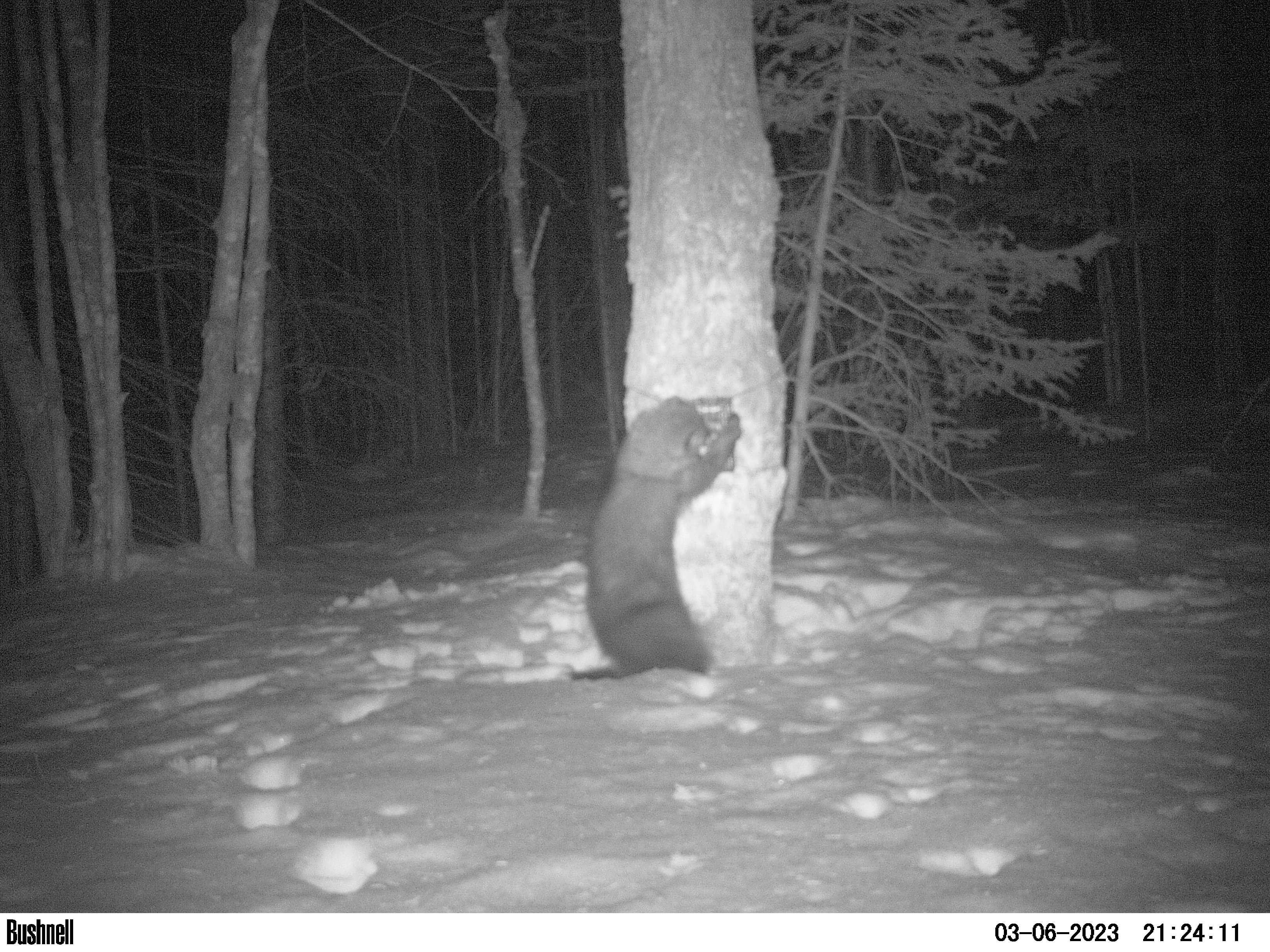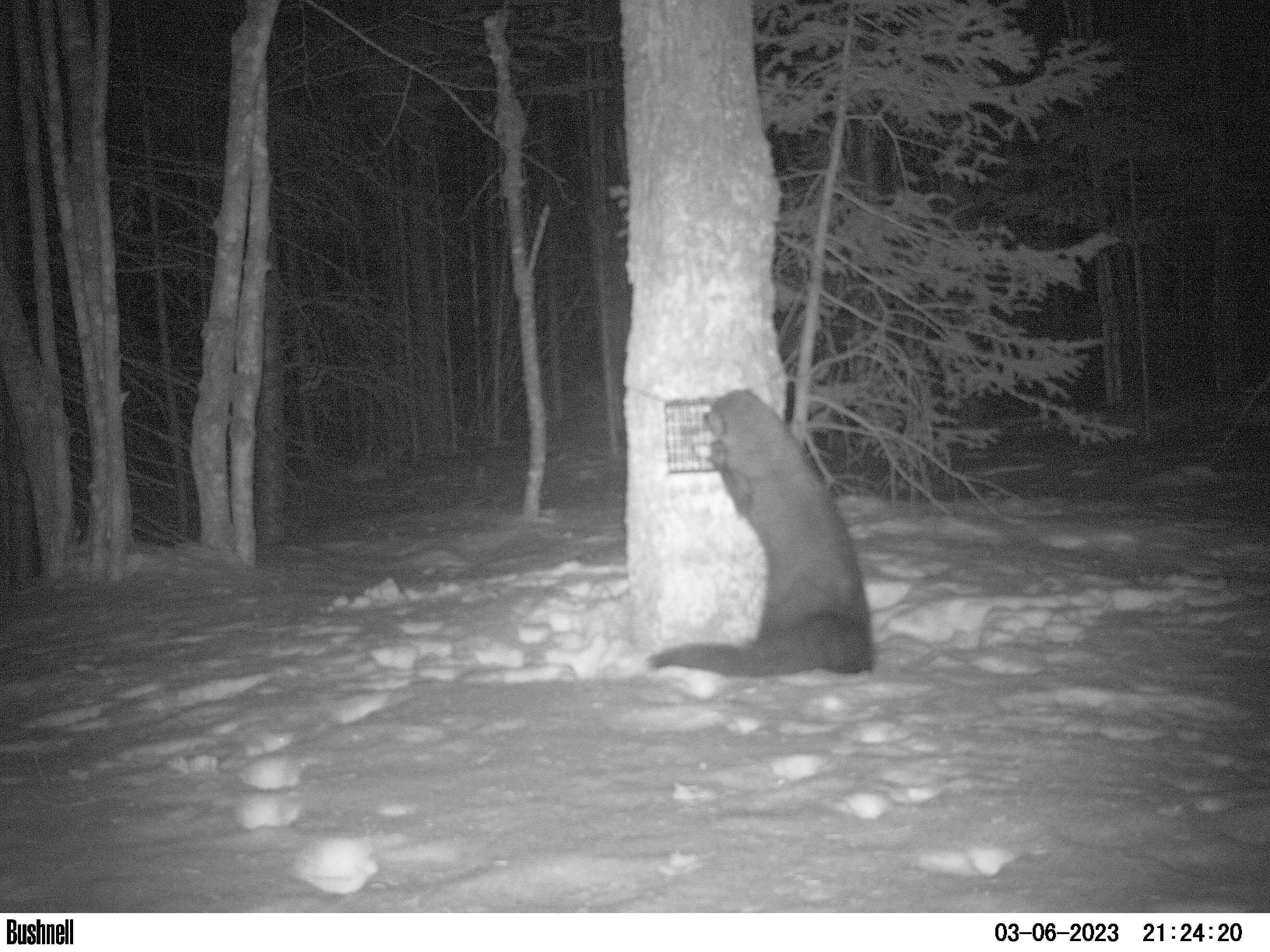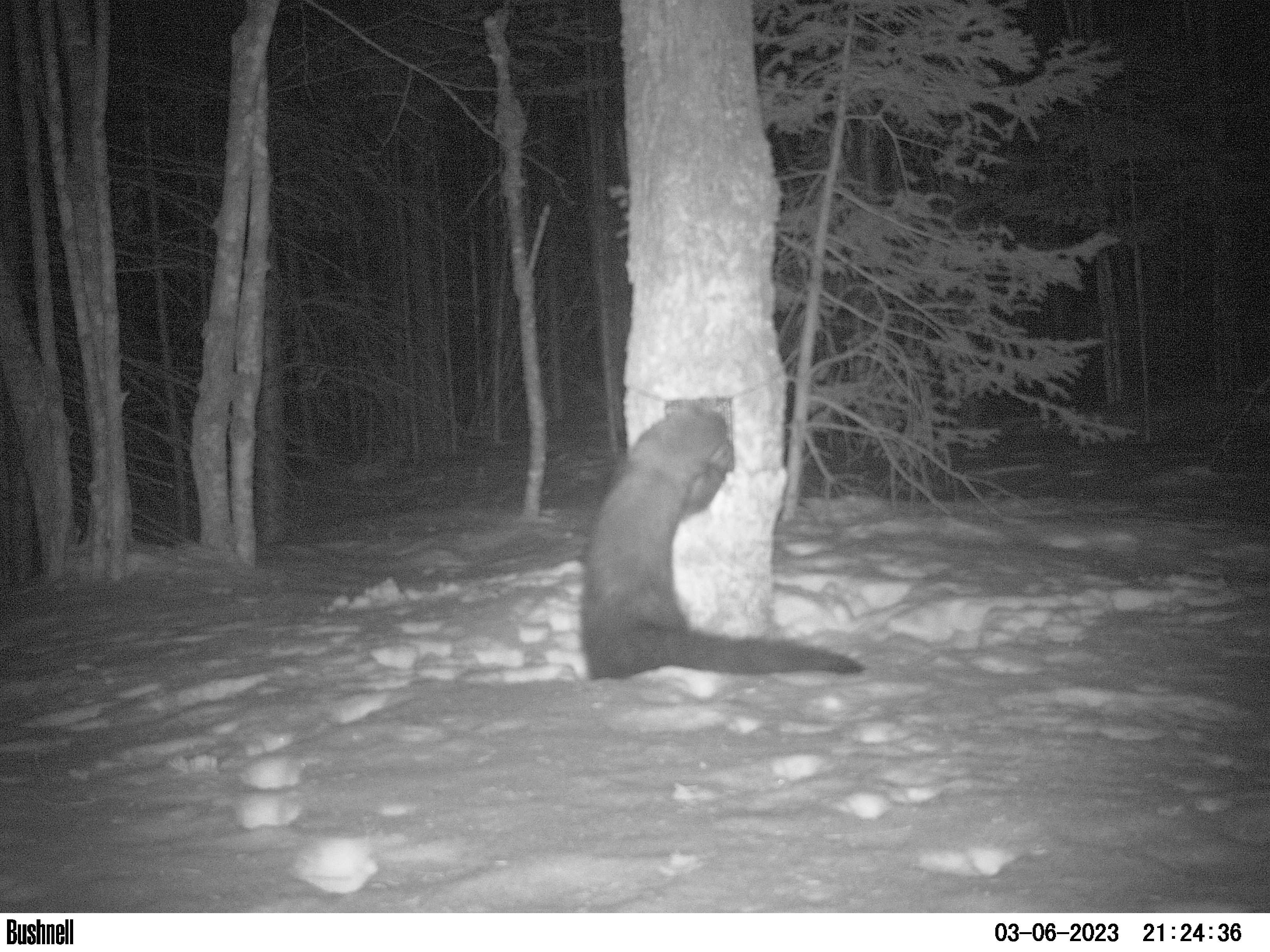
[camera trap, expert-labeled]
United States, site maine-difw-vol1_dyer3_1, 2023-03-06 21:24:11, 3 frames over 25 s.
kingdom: Animalia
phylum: Chordata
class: Mammalia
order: Carnivora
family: Mustelidae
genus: Pekania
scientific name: Pekania pennanti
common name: fisher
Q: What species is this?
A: Fisher (Pekania pennanti).